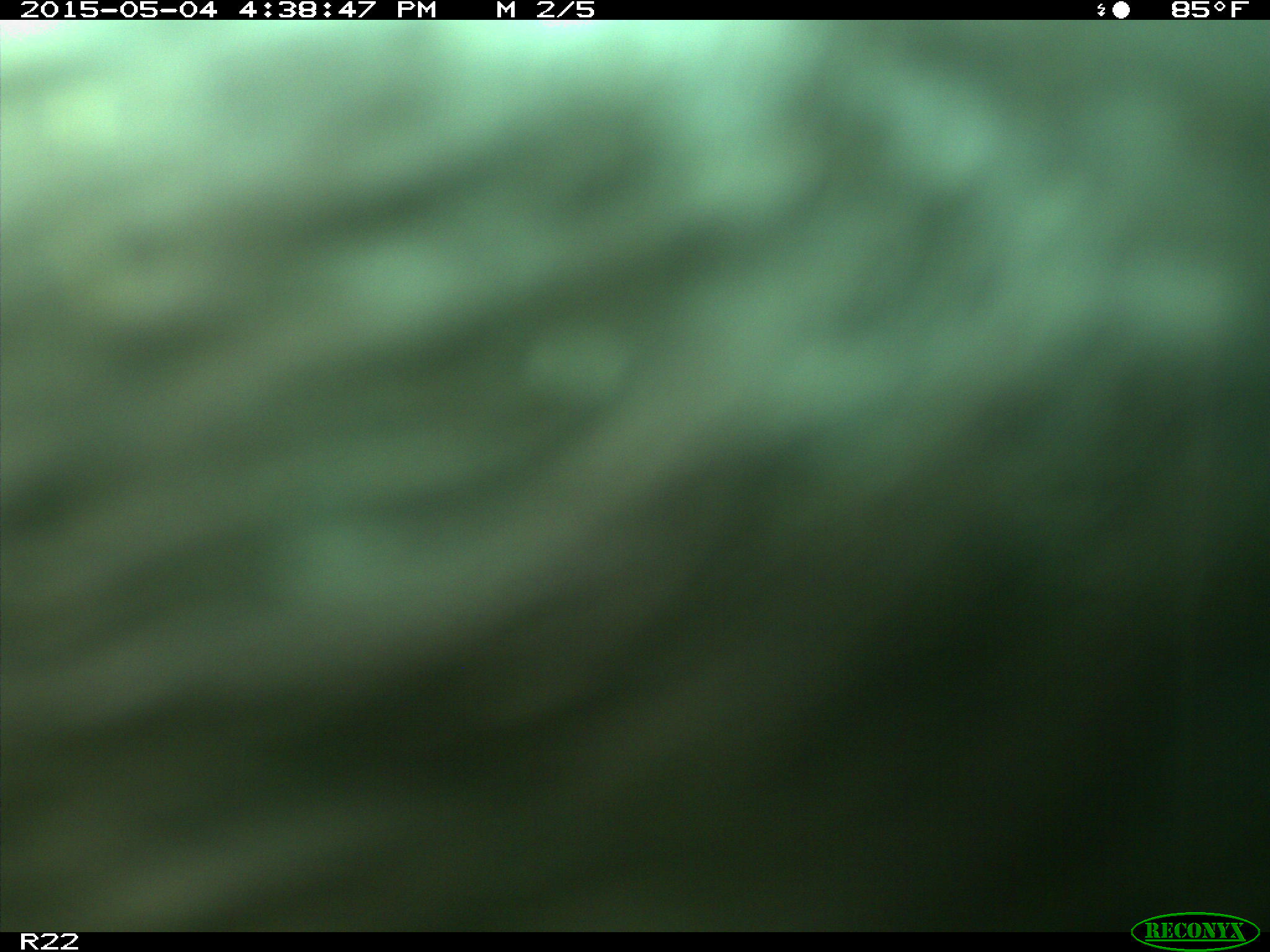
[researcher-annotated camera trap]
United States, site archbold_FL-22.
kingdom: Animalia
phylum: Chordata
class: Mammalia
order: Artiodactyla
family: Bovidae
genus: Bos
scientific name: Bos taurus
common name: domestic cow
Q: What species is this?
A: Bos taurus (domestic cow).